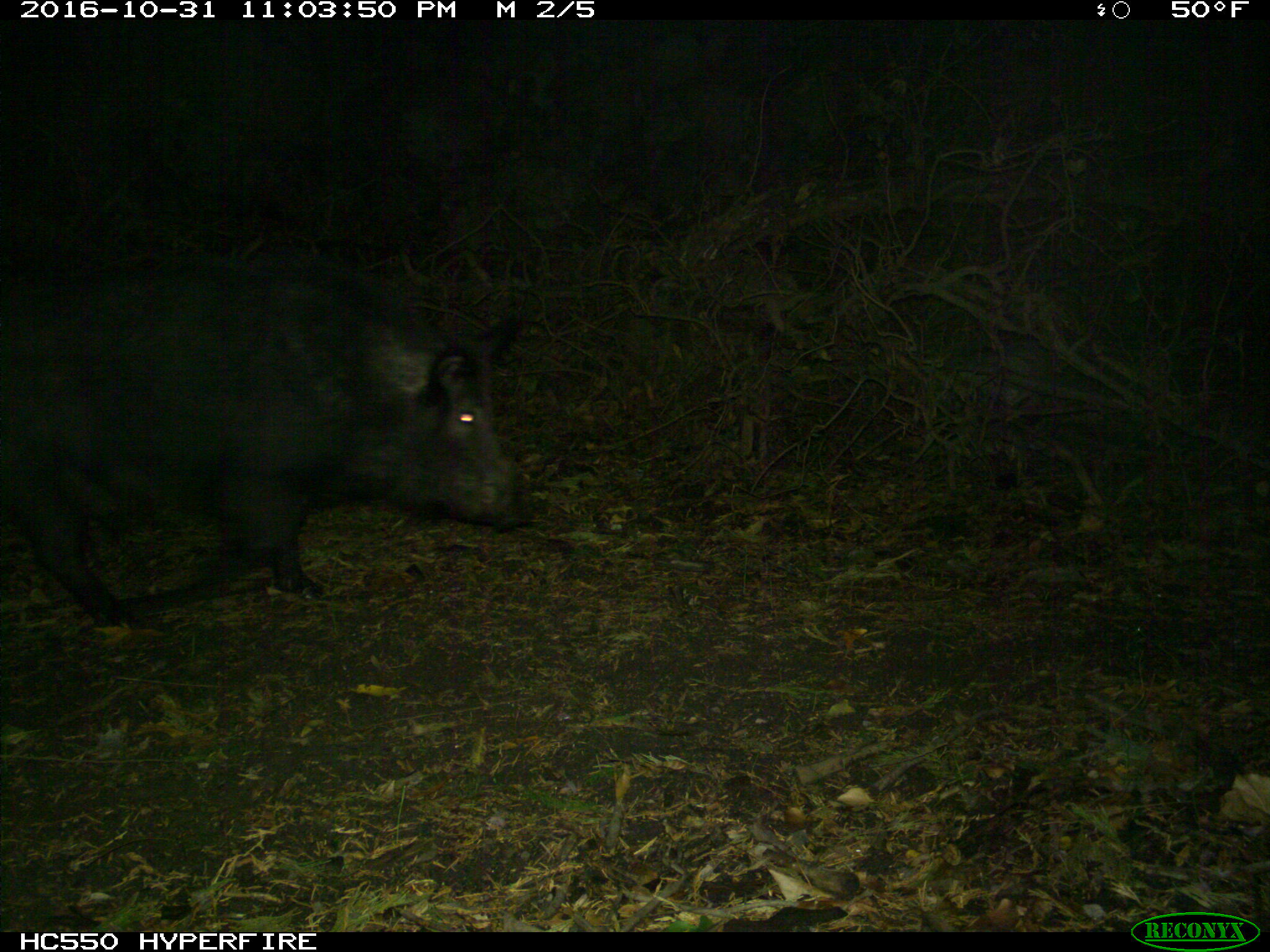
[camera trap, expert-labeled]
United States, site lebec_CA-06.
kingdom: Animalia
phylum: Chordata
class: Mammalia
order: Artiodactyla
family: Suidae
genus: Sus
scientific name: Sus scrofa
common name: wild boar